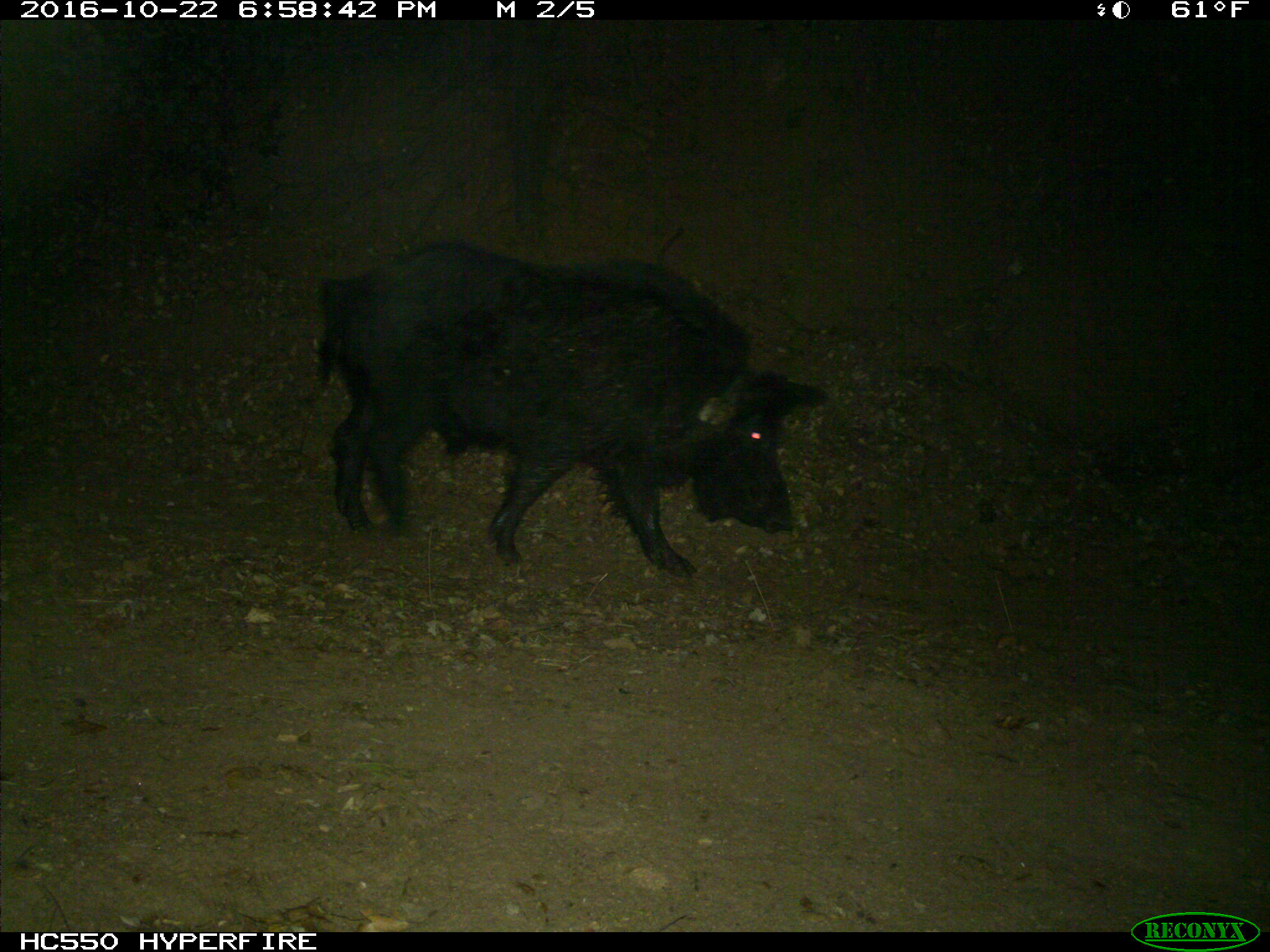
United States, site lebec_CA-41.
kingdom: Animalia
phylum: Chordata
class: Mammalia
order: Artiodactyla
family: Suidae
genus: Sus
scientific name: Sus scrofa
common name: wild boar